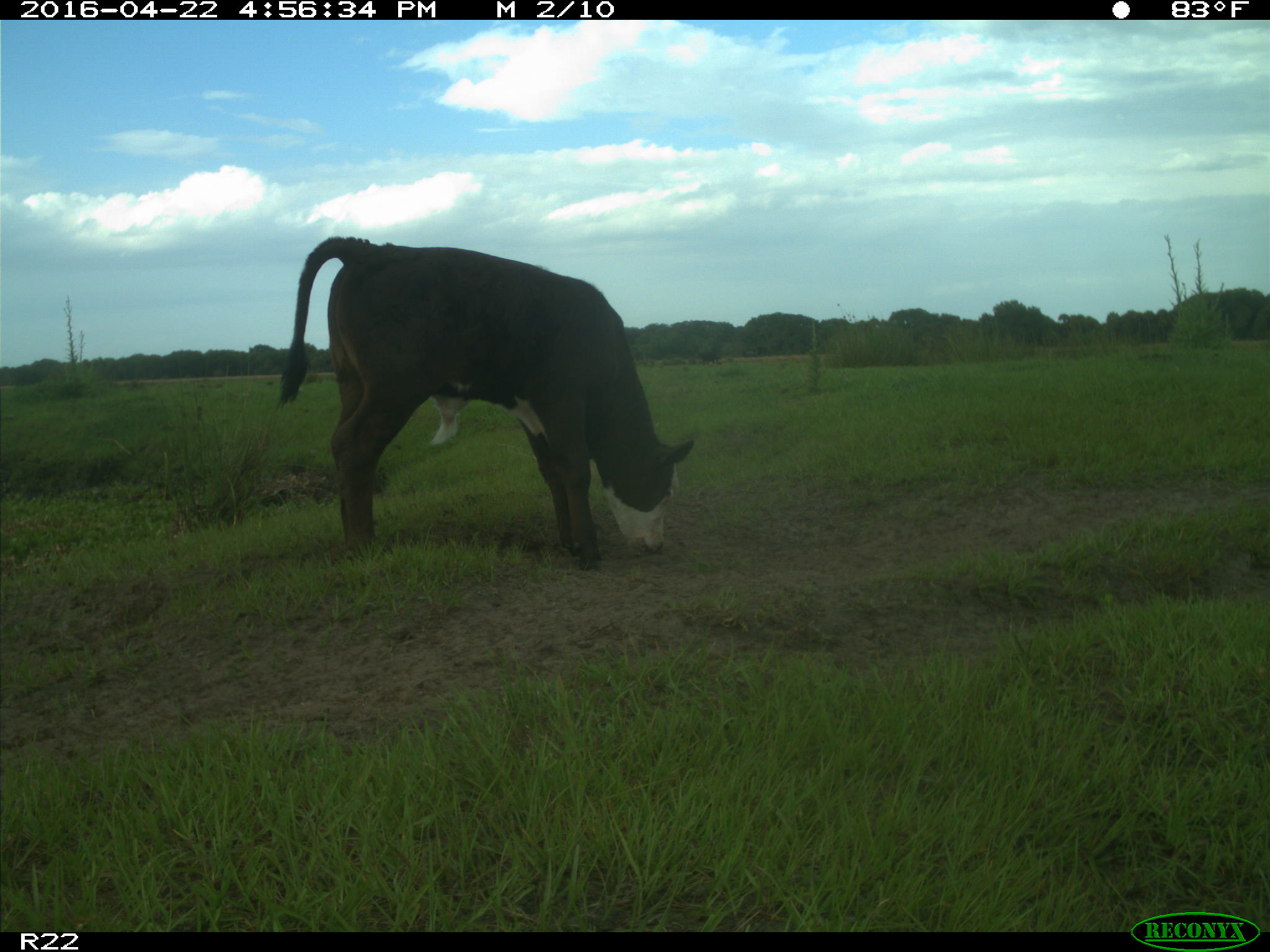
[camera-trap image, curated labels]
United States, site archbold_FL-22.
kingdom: Animalia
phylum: Chordata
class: Mammalia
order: Artiodactyla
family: Bovidae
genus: Bos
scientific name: Bos taurus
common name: domestic cow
Bos taurus (domestic cow).